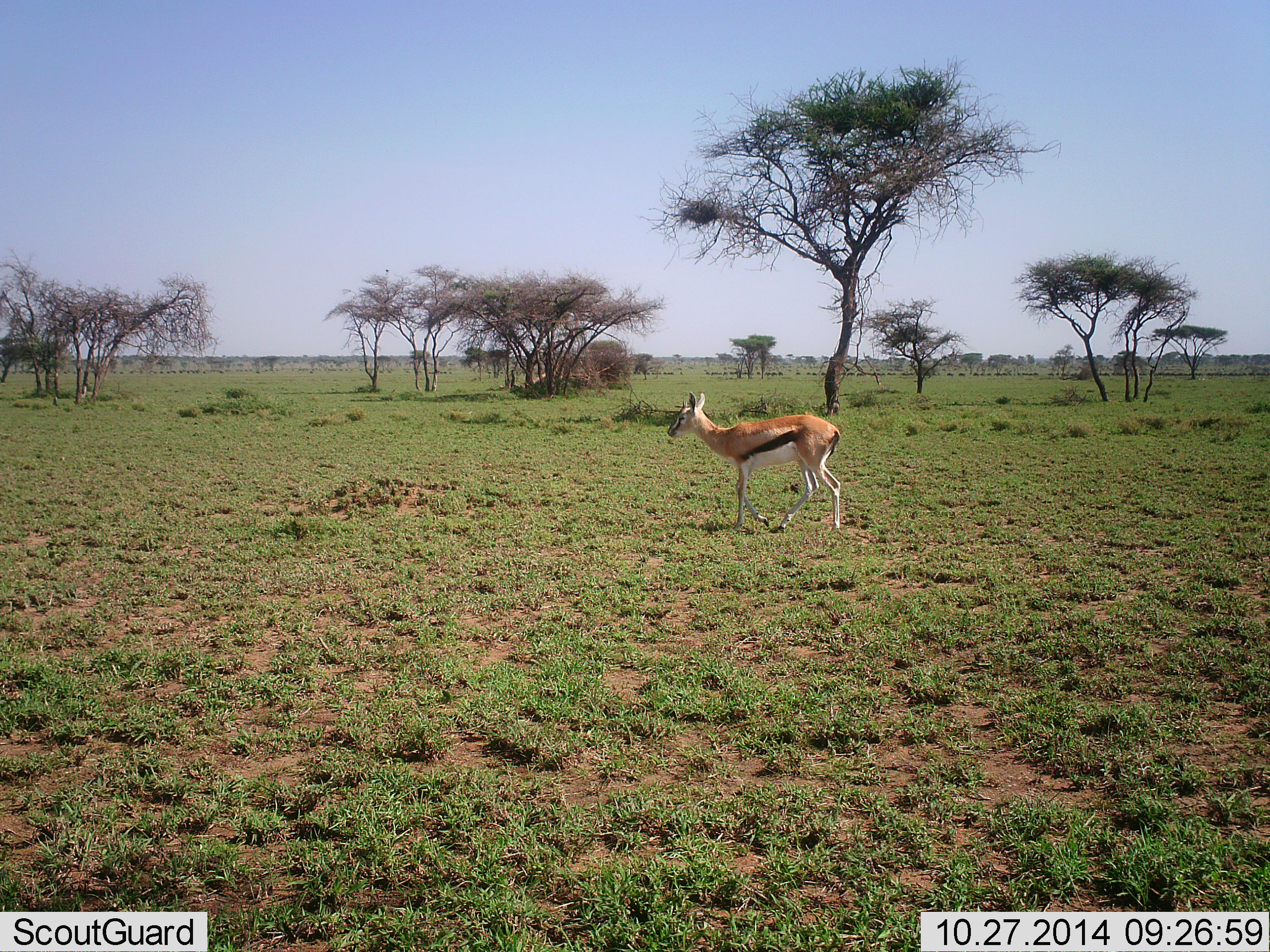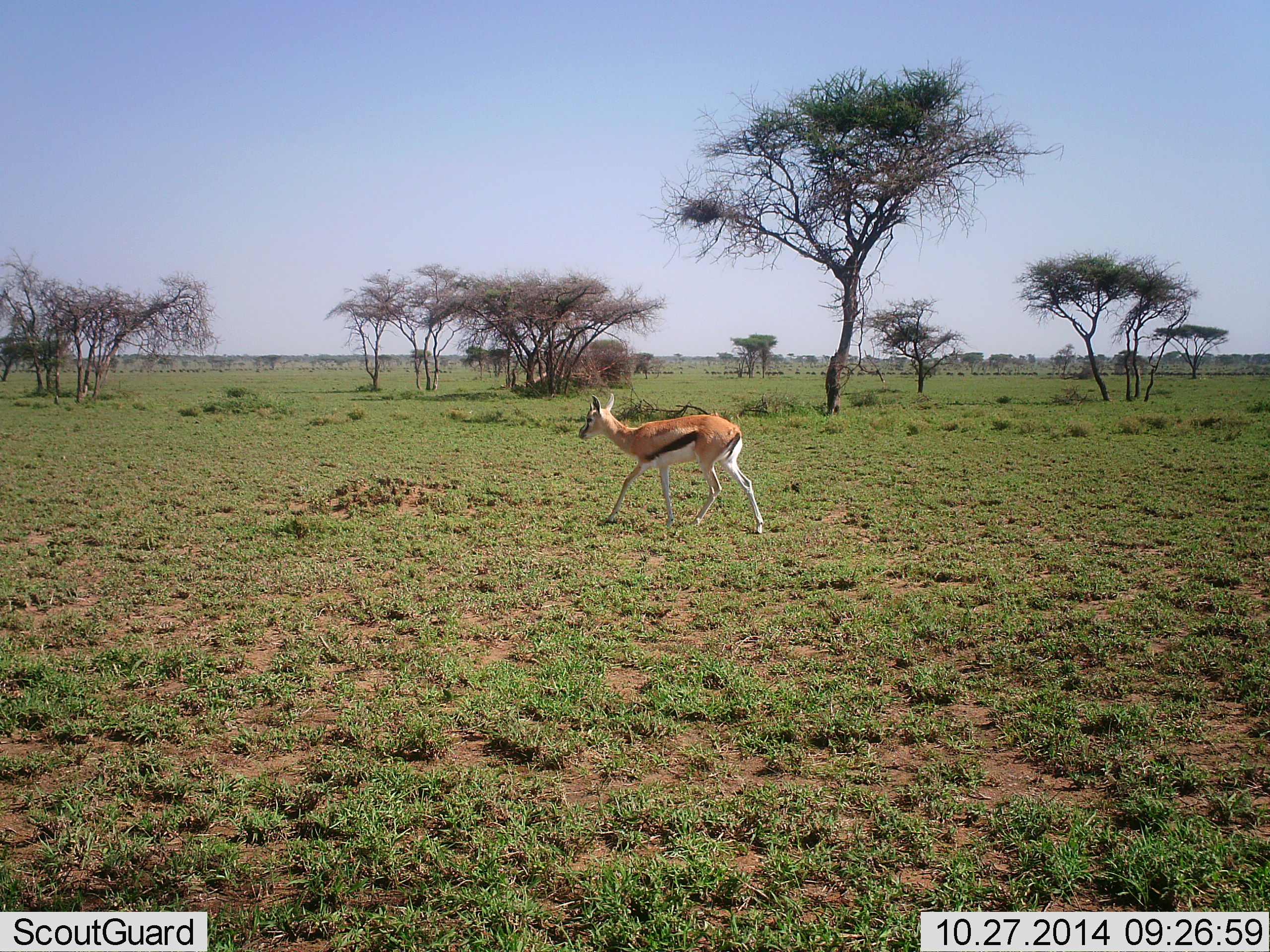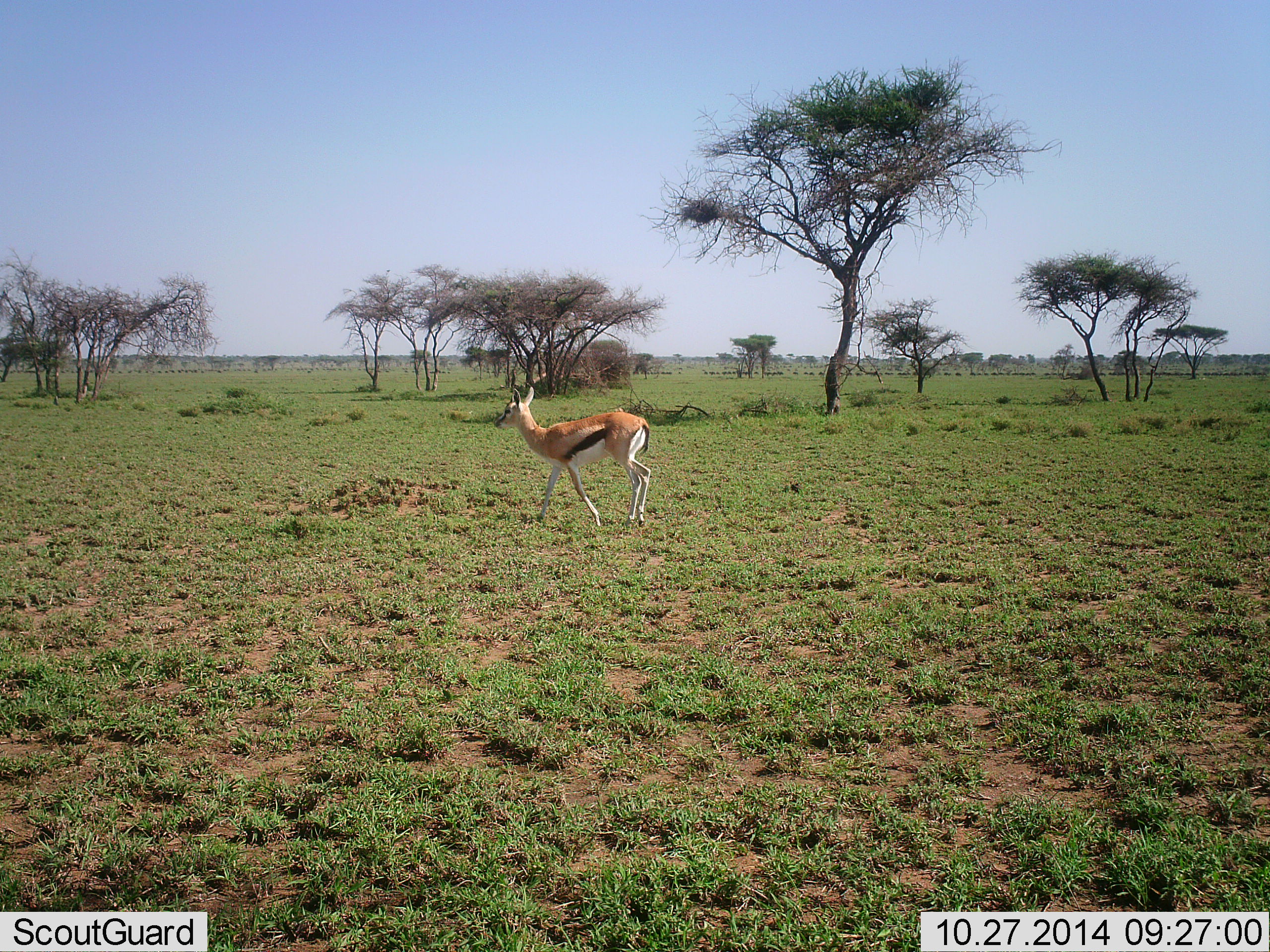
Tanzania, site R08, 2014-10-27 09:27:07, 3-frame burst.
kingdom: Animalia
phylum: Chordata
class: Mammalia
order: Artiodactyla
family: Bovidae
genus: Eudorcas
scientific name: Eudorcas thomsonii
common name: thomson's gazelle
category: gazellethomsons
Gazellethomsons (thomson's gazelle) (Eudorcas thomsonii), count 1. Behavior (volunteer vote fractions): standing 8%, resting 0%, moving 92%, interacting 0%. Young present (vote fraction): 0%. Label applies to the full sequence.